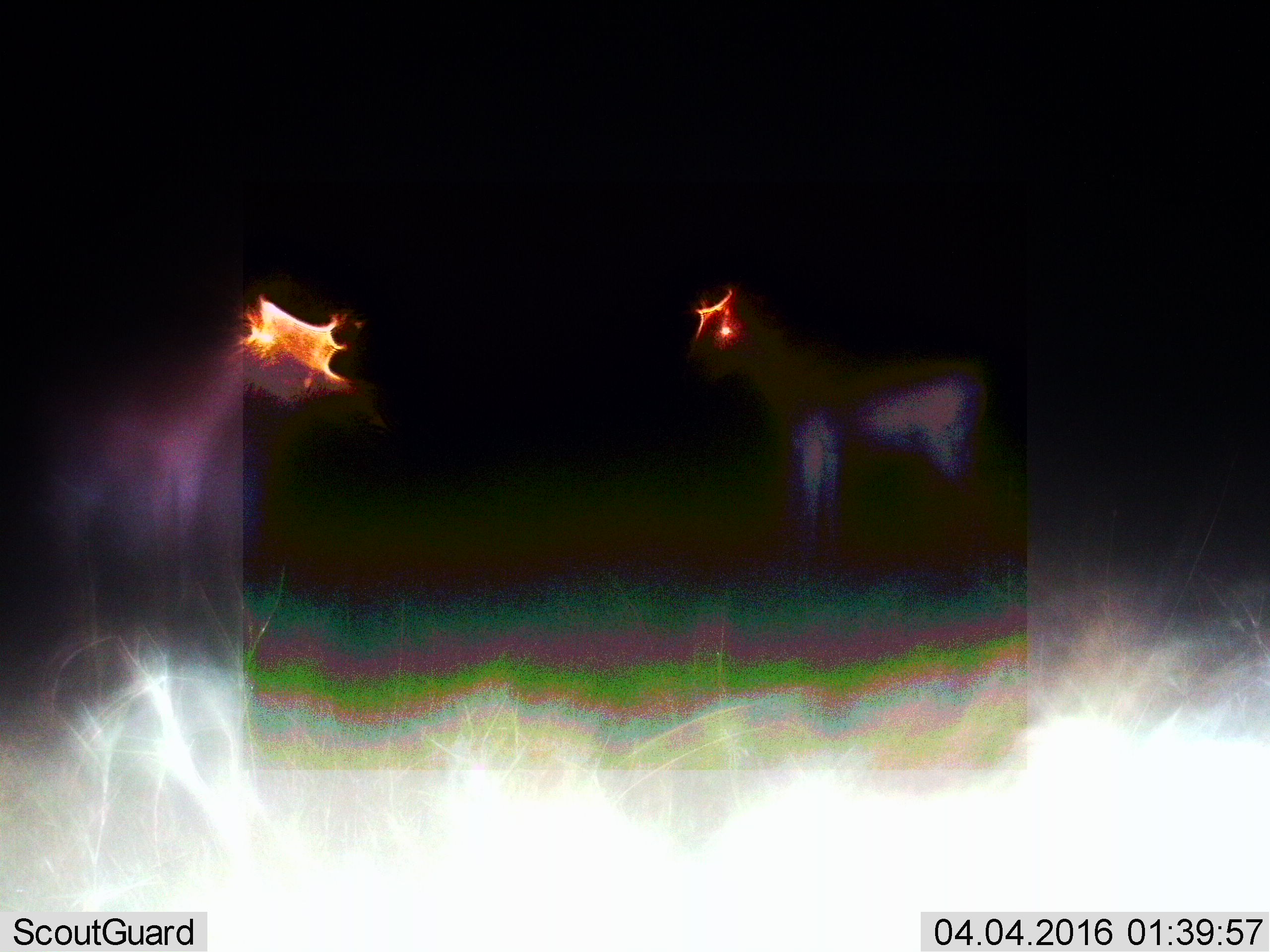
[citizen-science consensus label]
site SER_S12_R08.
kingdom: Animalia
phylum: Chordata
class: Mammalia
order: Artiodactyla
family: Bovidae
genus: Eudorcas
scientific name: Eudorcas thomsonii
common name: thomson's gazelle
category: gazellethomsons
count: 2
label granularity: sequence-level